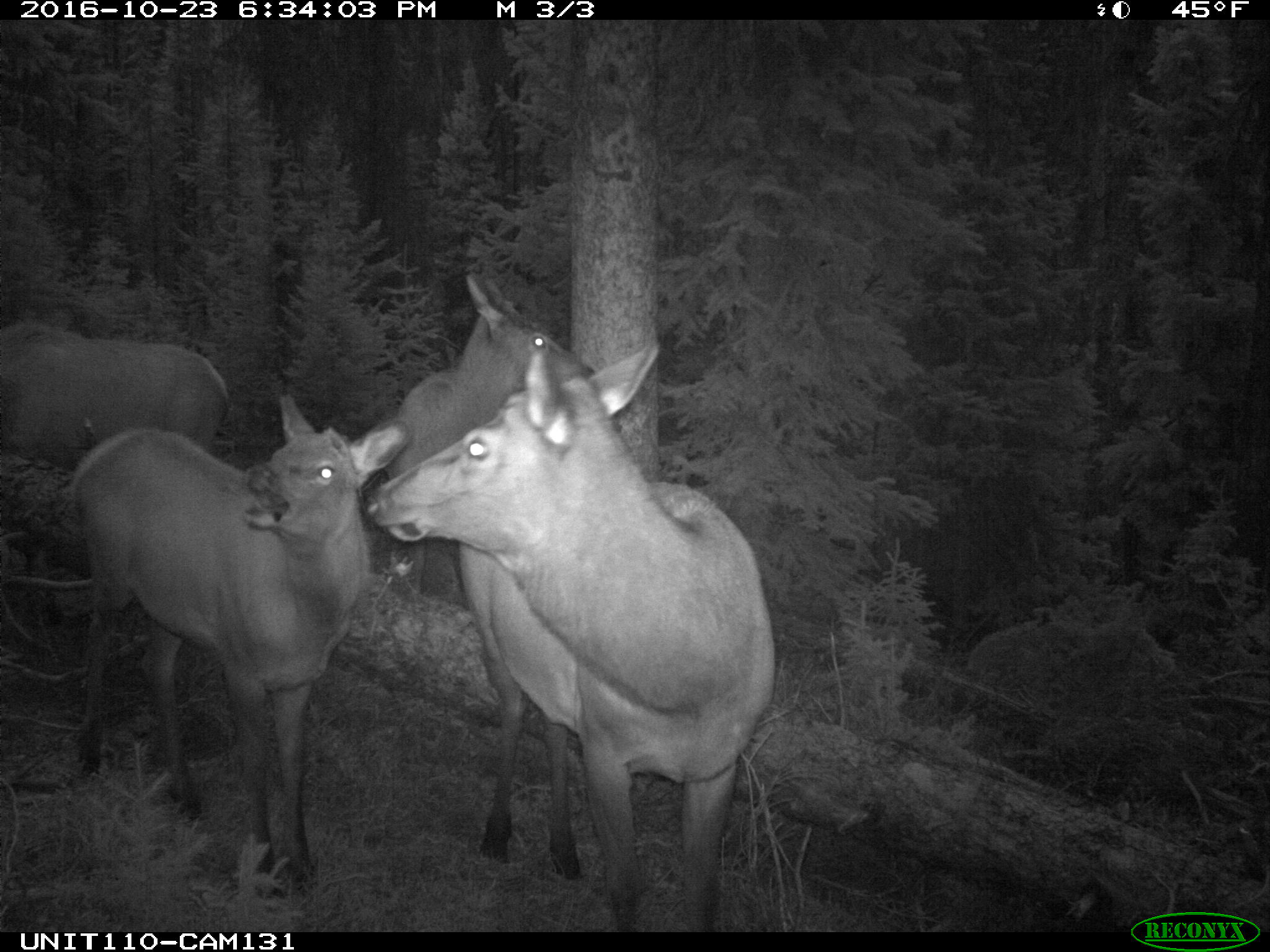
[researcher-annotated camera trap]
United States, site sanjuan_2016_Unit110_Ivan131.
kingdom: Animalia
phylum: Chordata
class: Mammalia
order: Artiodactyla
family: Cervidae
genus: Cervus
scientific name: Cervus elaphus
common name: red deer